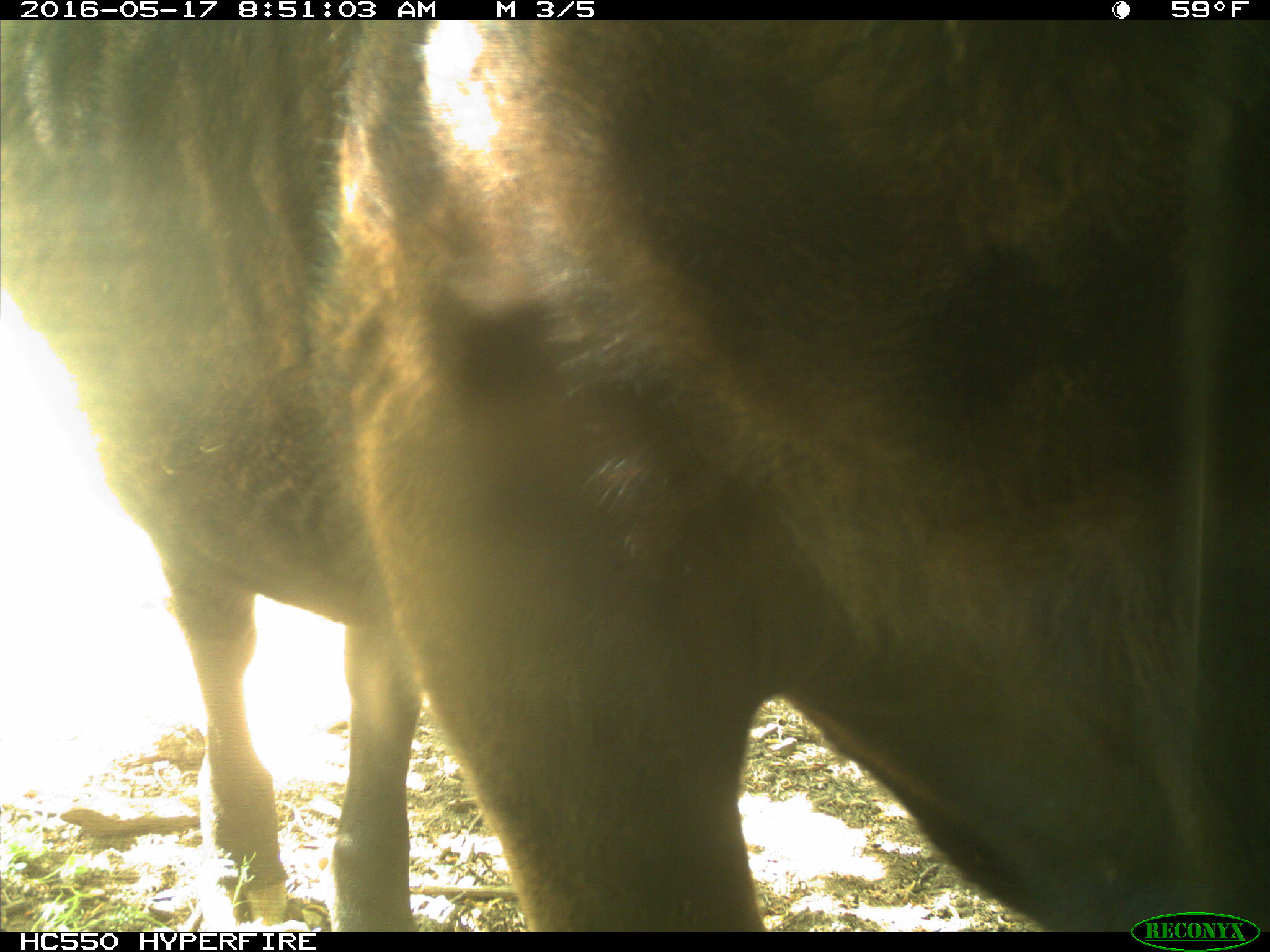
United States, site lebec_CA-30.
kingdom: Animalia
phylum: Chordata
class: Mammalia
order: Artiodactyla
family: Bovidae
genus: Bos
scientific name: Bos taurus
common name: domestic cow